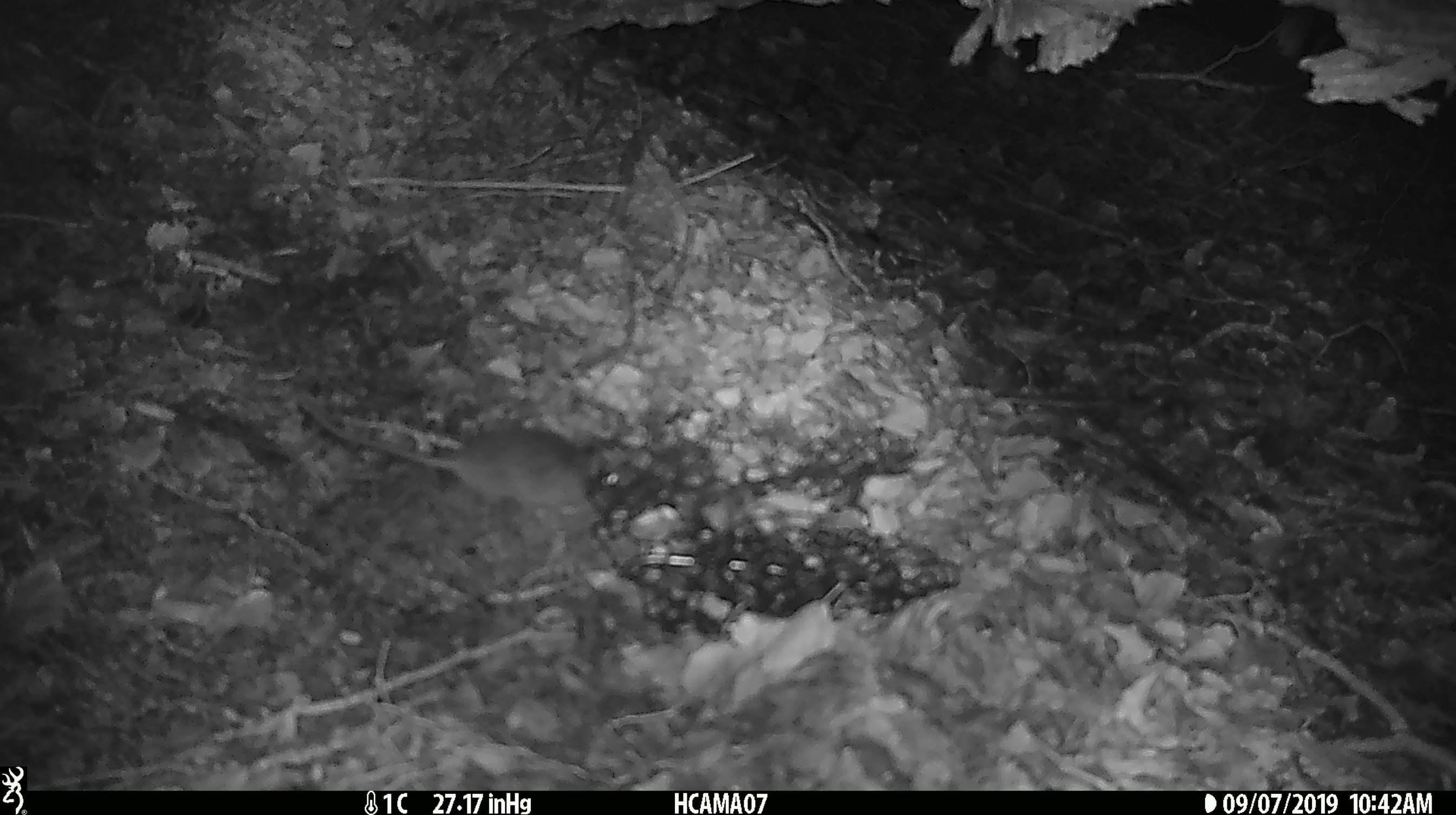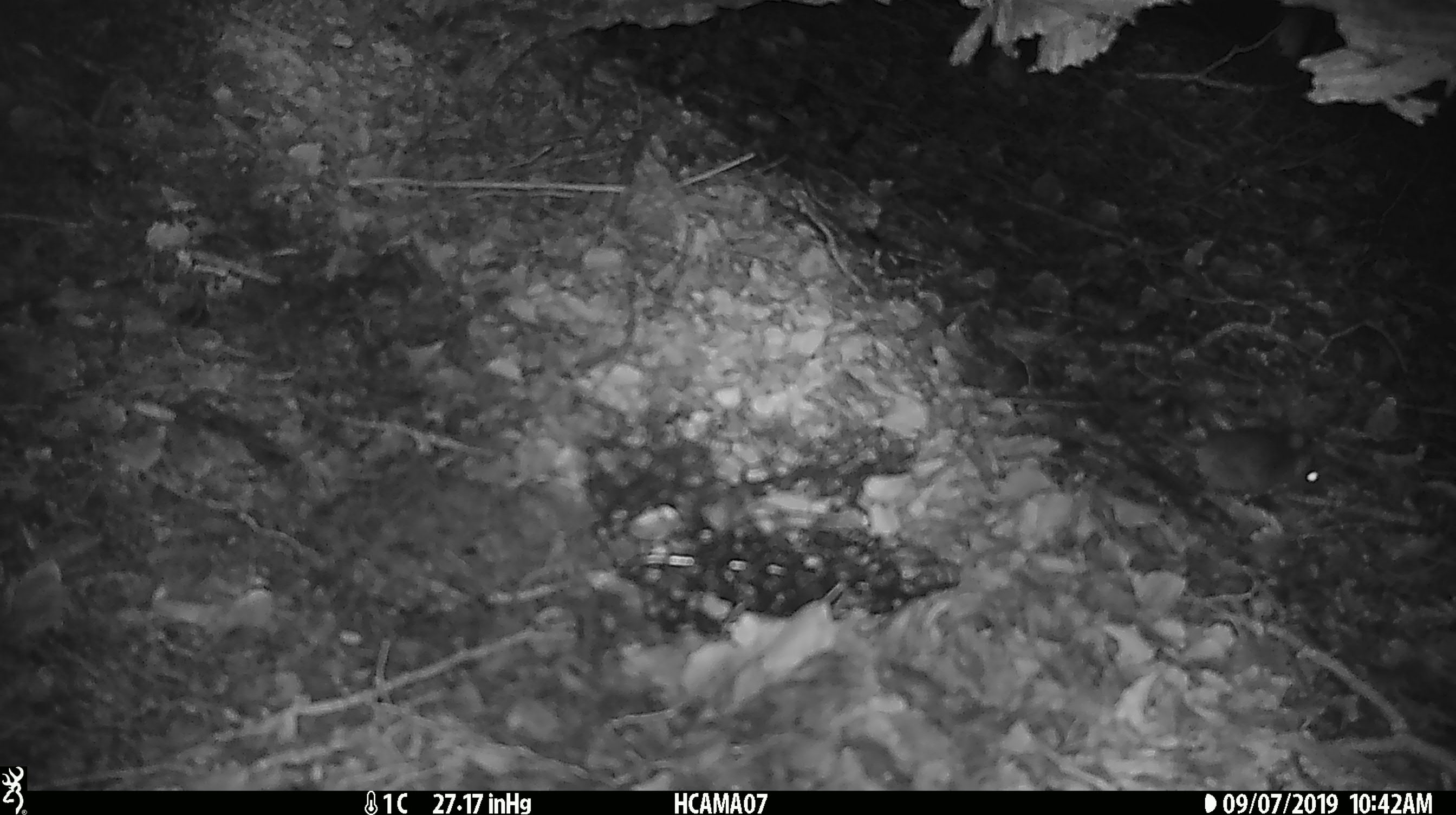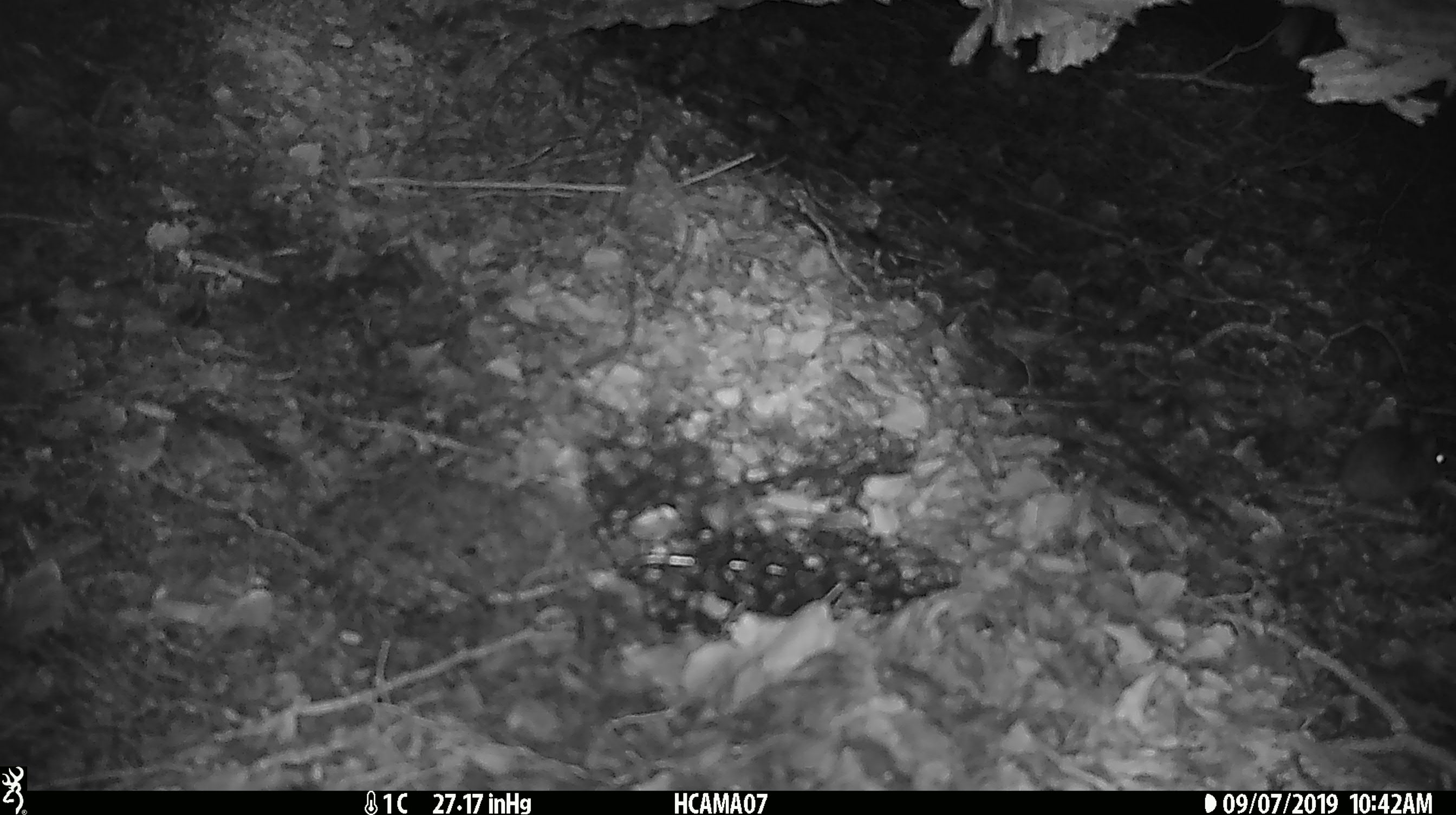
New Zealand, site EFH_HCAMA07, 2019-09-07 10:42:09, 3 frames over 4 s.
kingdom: Animalia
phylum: Chordata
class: Mammalia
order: Rodentia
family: Muridae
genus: Mus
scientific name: Mus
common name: mouse